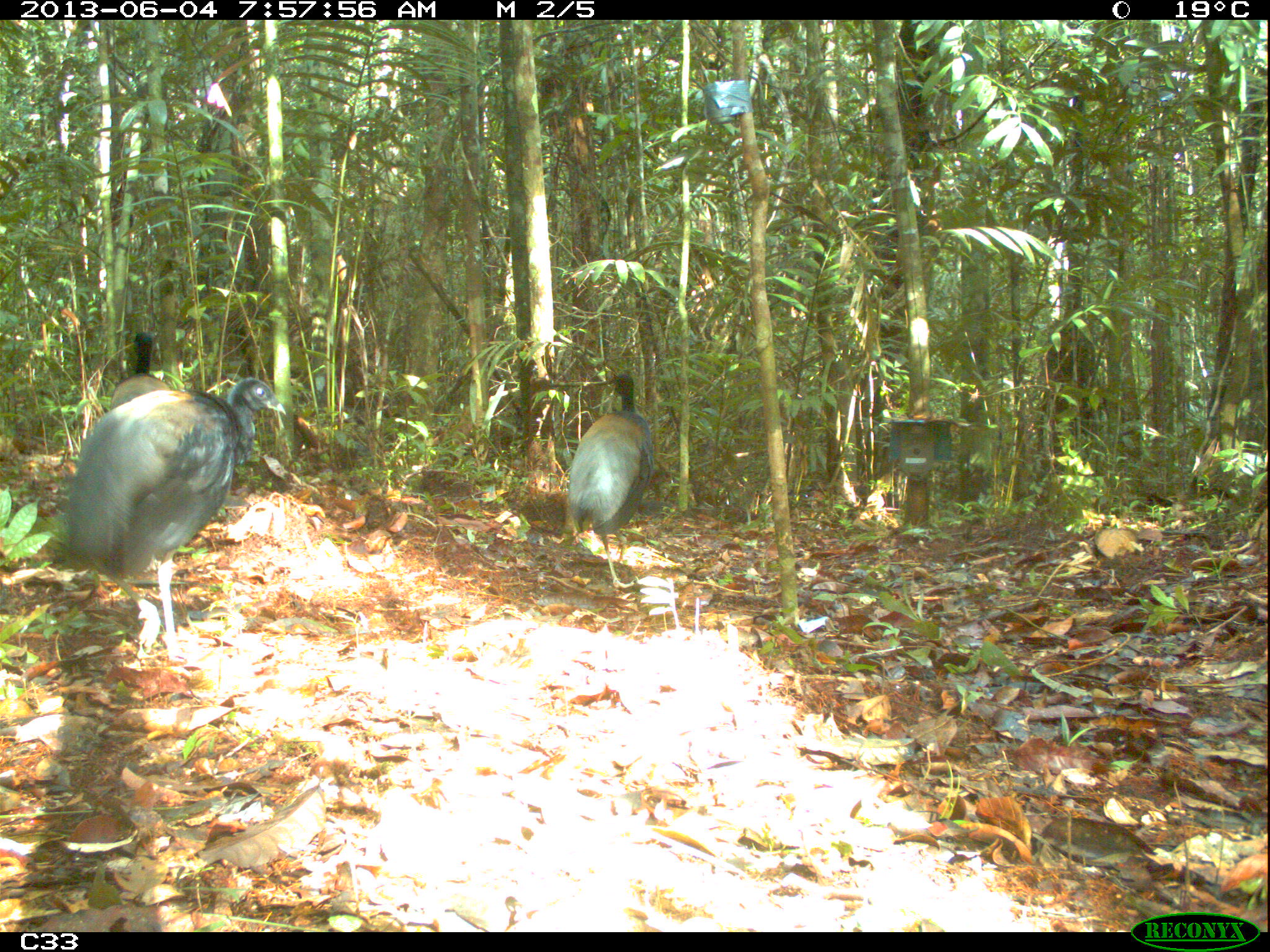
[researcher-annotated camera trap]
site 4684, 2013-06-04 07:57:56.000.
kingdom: Animalia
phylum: Chordata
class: Aves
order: Gruiformes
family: Psophiidae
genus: Psophia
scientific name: Psophia crepitans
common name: gray-winged trumpeter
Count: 3.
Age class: adult.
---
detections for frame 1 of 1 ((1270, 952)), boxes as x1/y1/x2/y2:
psophia crepitans: 57/376/286/662; 565/372/653/587; 111/330/169/407